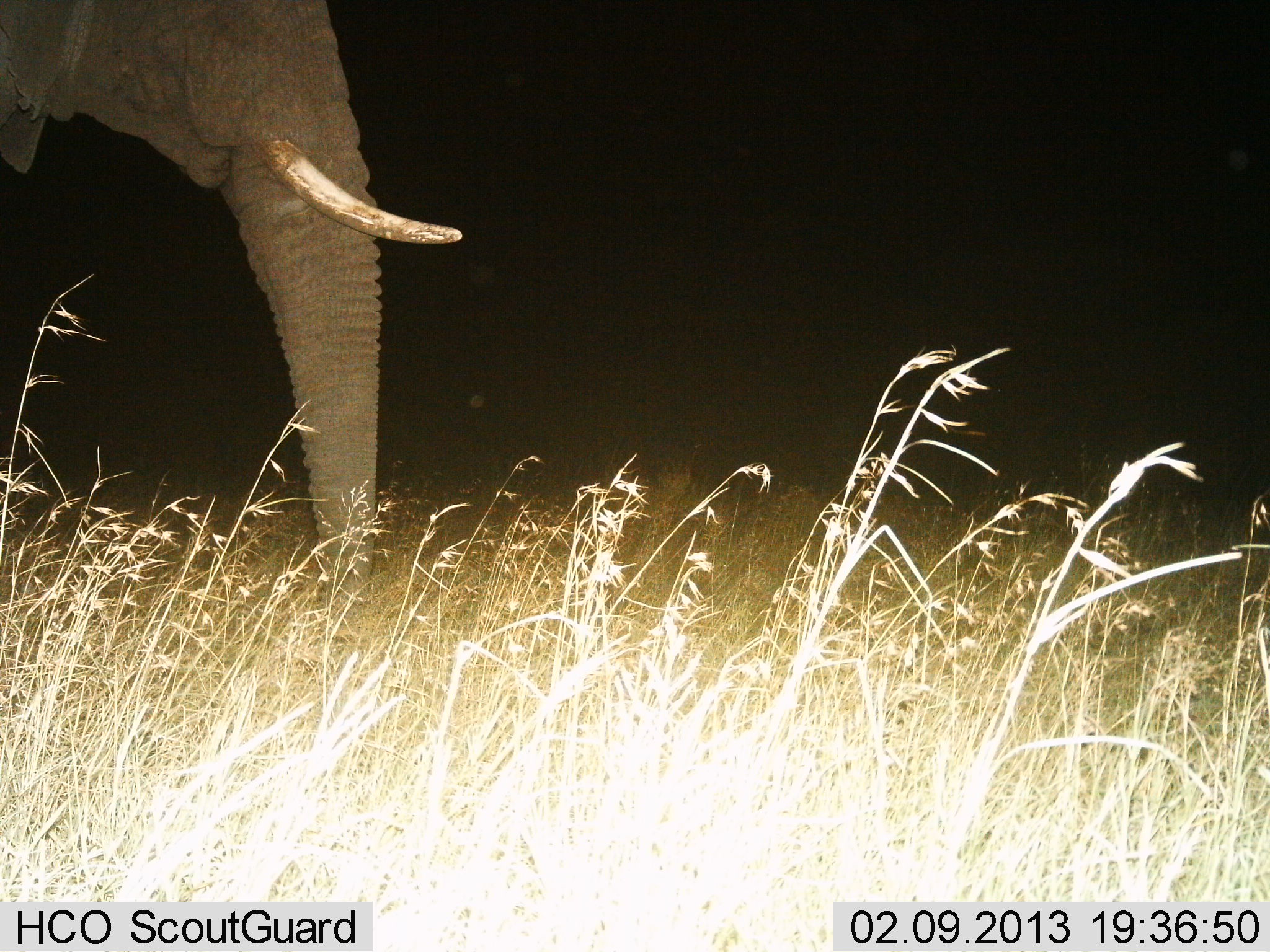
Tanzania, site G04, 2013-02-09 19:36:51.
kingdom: Animalia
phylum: Chordata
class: Mammalia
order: Proboscidea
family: Elephantidae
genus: Loxodonta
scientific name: Loxodonta africana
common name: african bush elephant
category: elephant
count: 1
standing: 67%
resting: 4%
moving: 25%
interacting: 0%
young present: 0%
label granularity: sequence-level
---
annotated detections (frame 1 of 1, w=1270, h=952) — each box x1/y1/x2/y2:
animal: 0/0/463/617